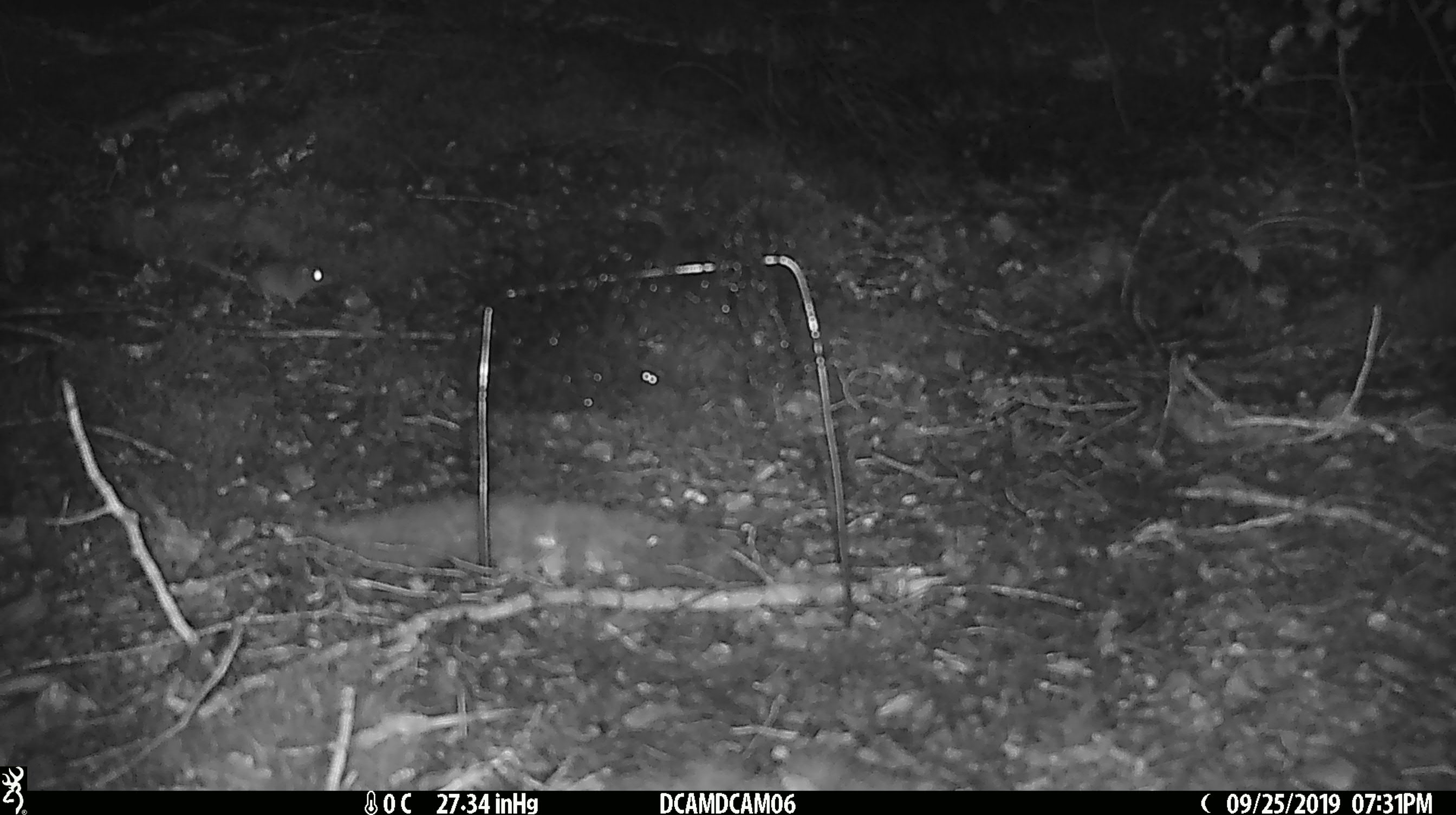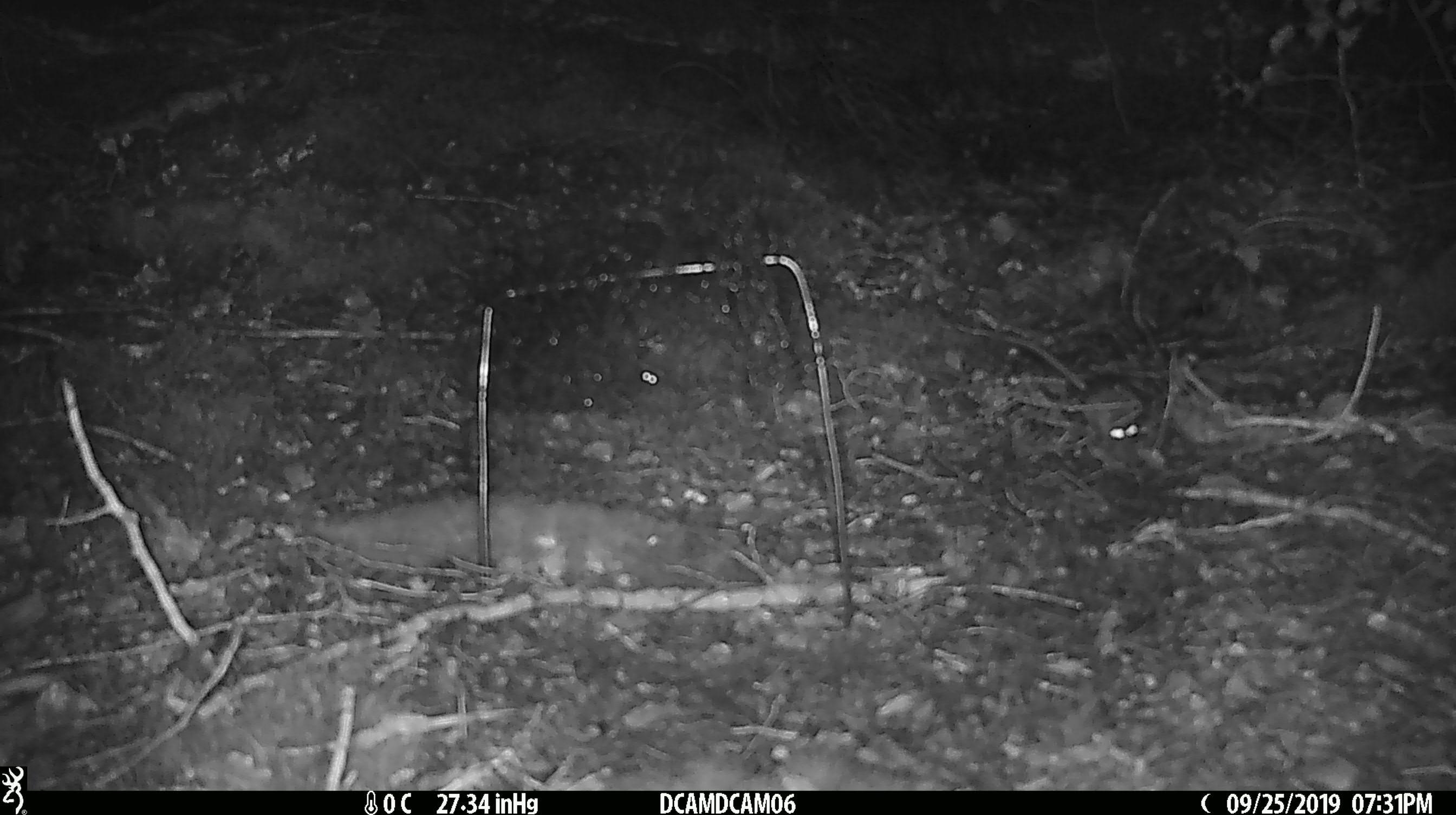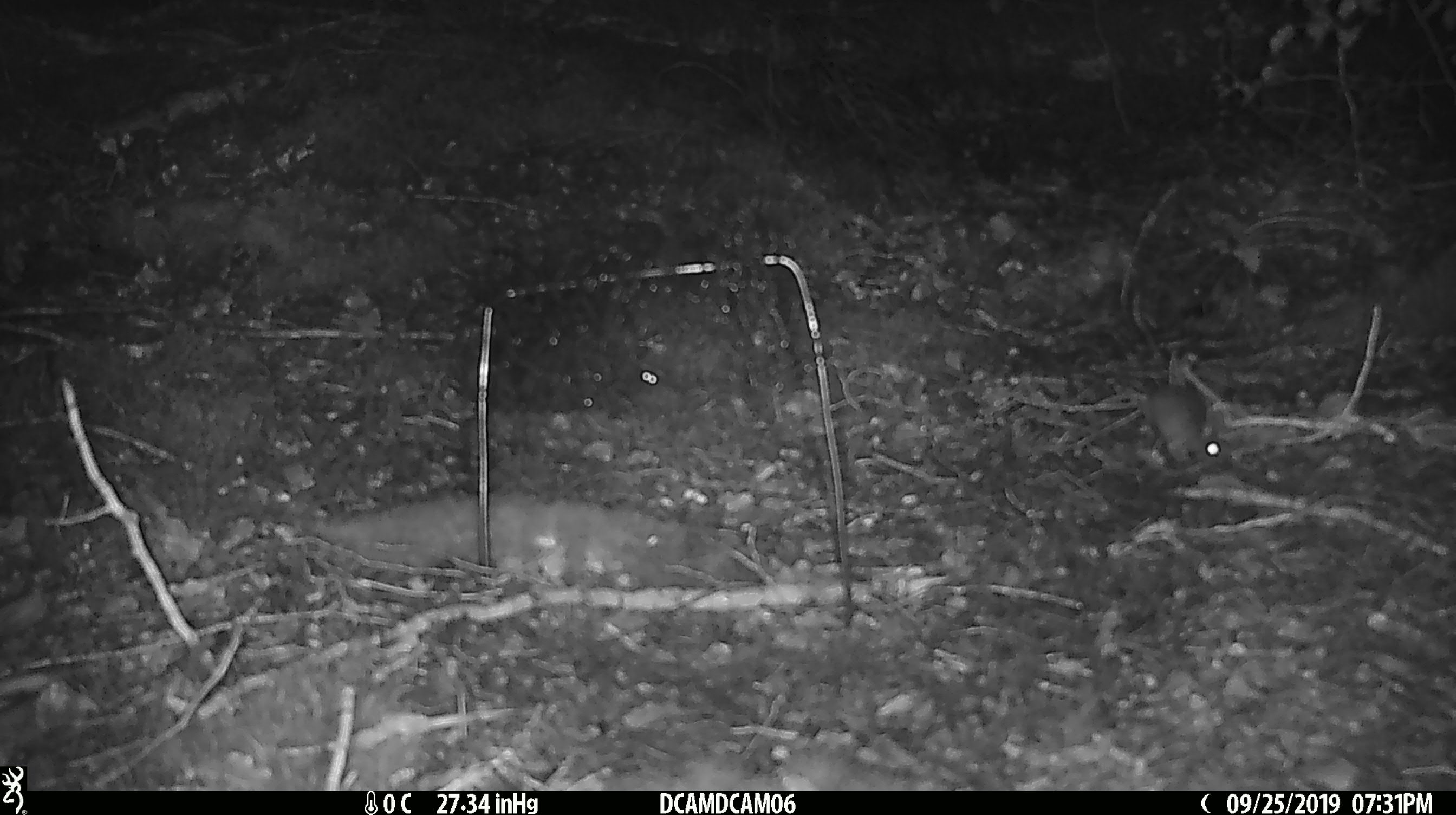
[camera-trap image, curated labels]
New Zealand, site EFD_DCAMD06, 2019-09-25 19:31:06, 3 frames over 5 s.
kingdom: Animalia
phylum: Chordata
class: Mammalia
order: Rodentia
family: Muridae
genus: Mus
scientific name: Mus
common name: mouse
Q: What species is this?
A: Mouse (Mus).